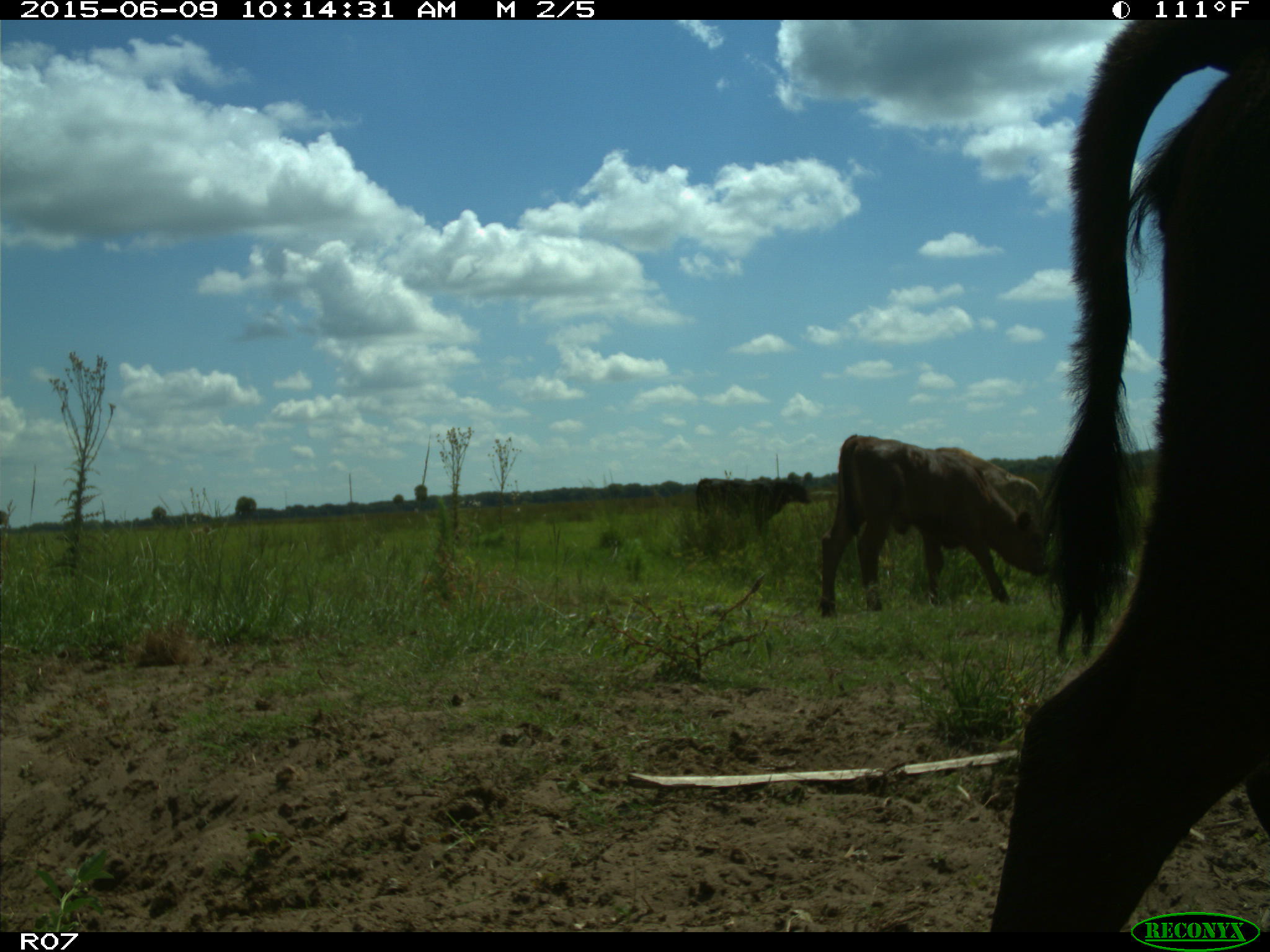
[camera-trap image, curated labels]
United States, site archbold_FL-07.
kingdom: Animalia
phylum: Chordata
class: Mammalia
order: Artiodactyla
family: Bovidae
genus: Bos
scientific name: Bos taurus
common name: domestic cow